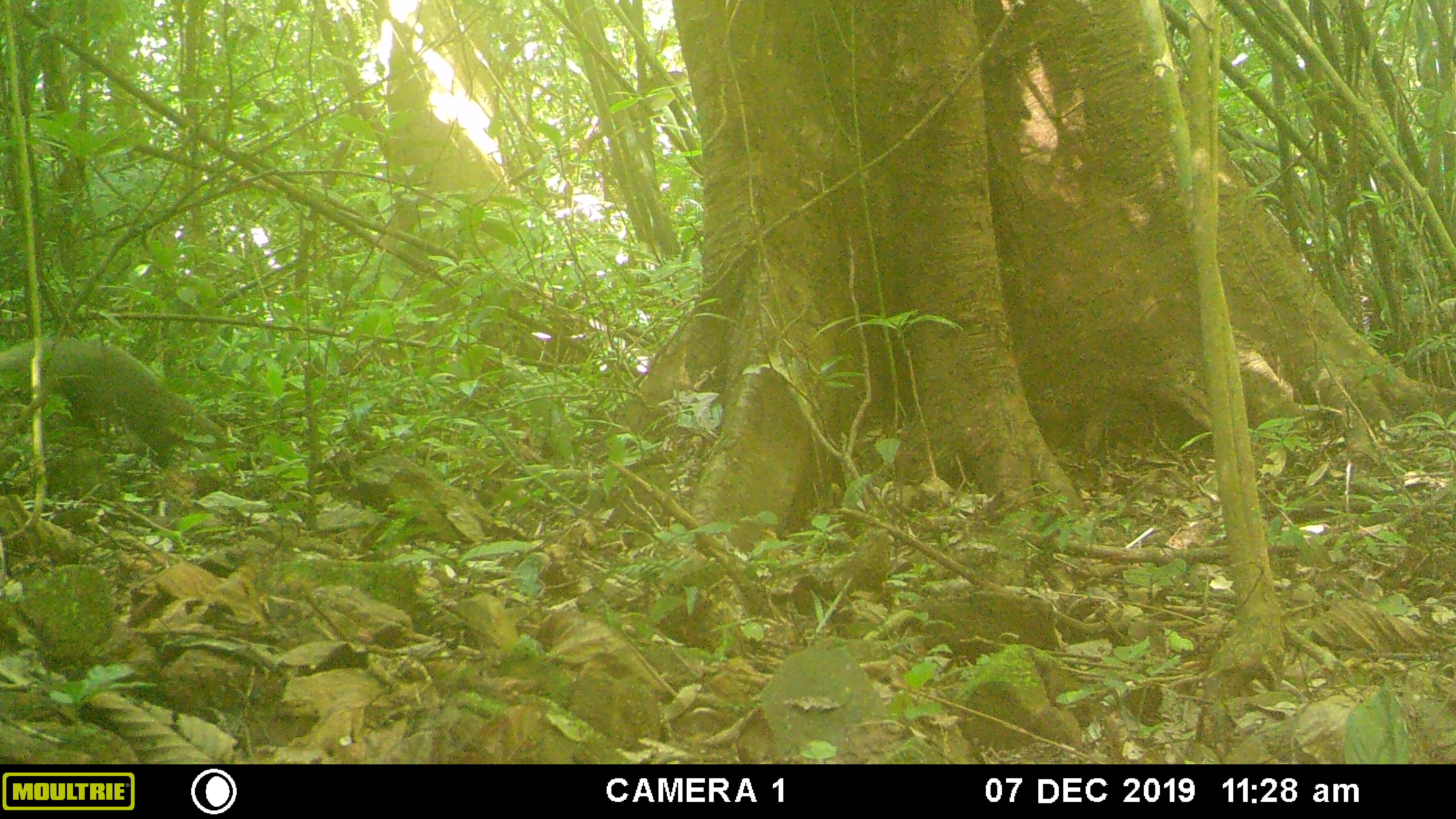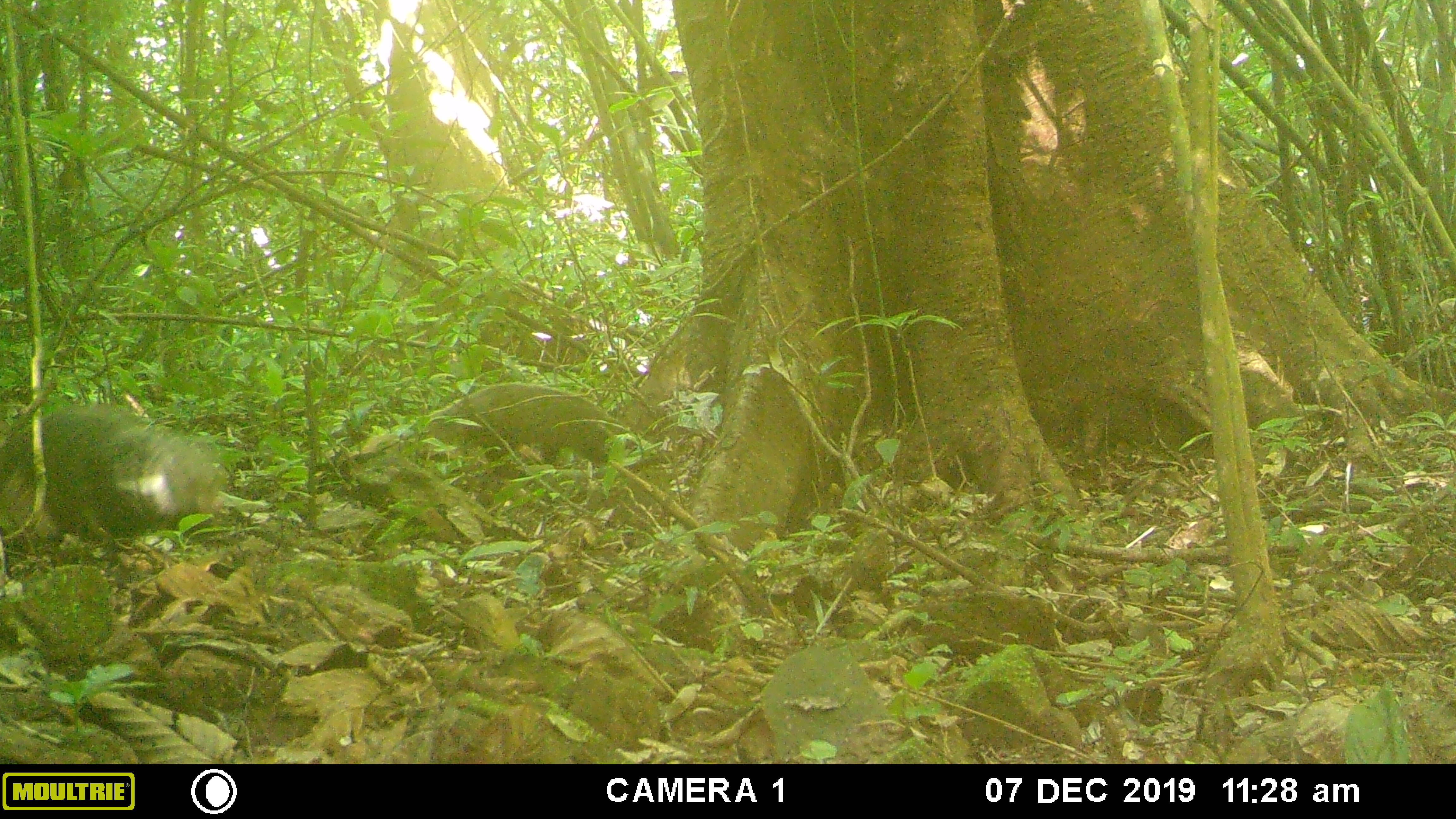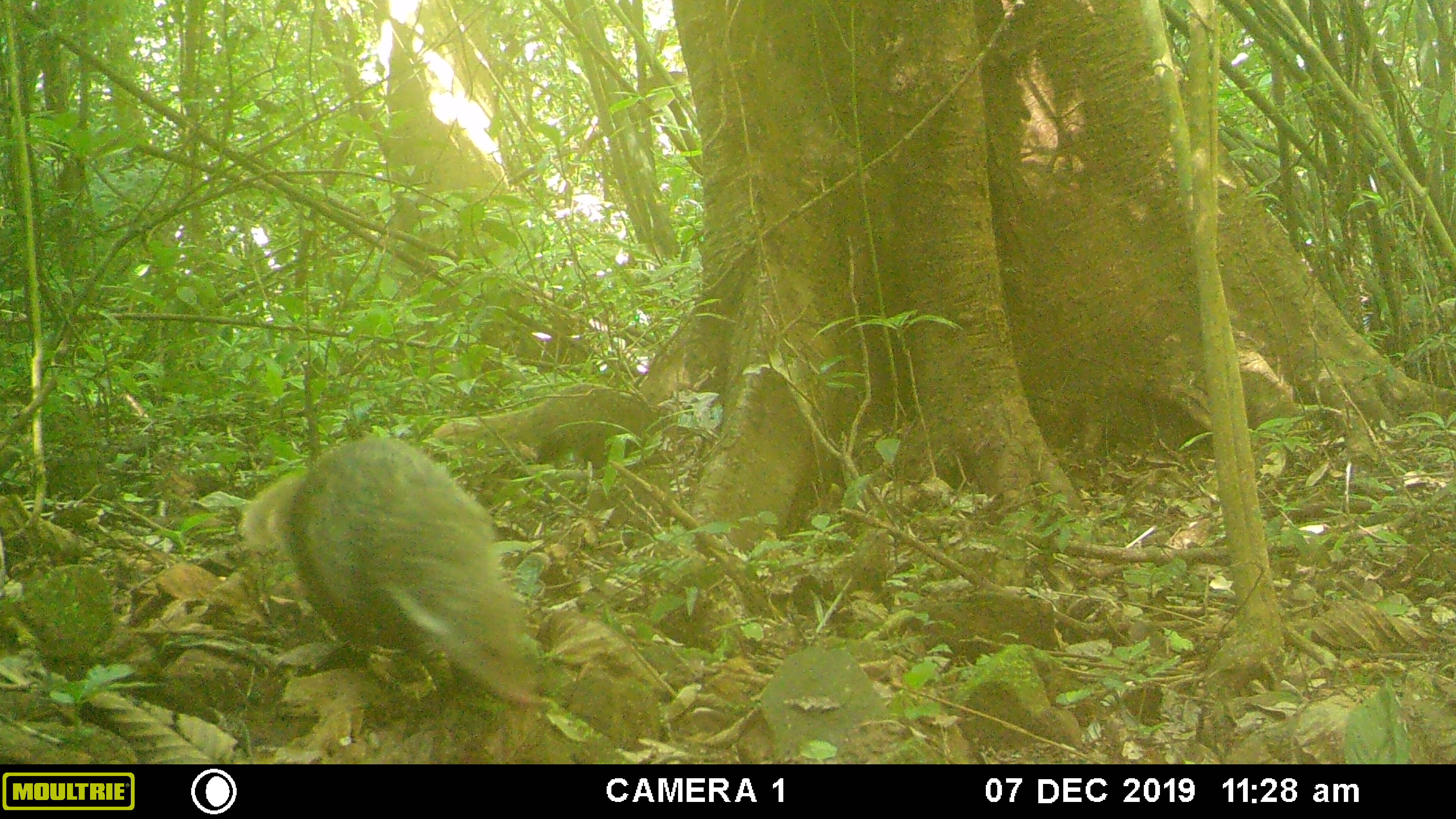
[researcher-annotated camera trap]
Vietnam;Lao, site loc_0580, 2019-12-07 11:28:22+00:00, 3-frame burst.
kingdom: Animalia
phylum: Chordata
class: Mammalia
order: Carnivora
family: Herpestidae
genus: Urva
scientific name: Urva urva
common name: crab-eating mongoose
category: crab eating mongoose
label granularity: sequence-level